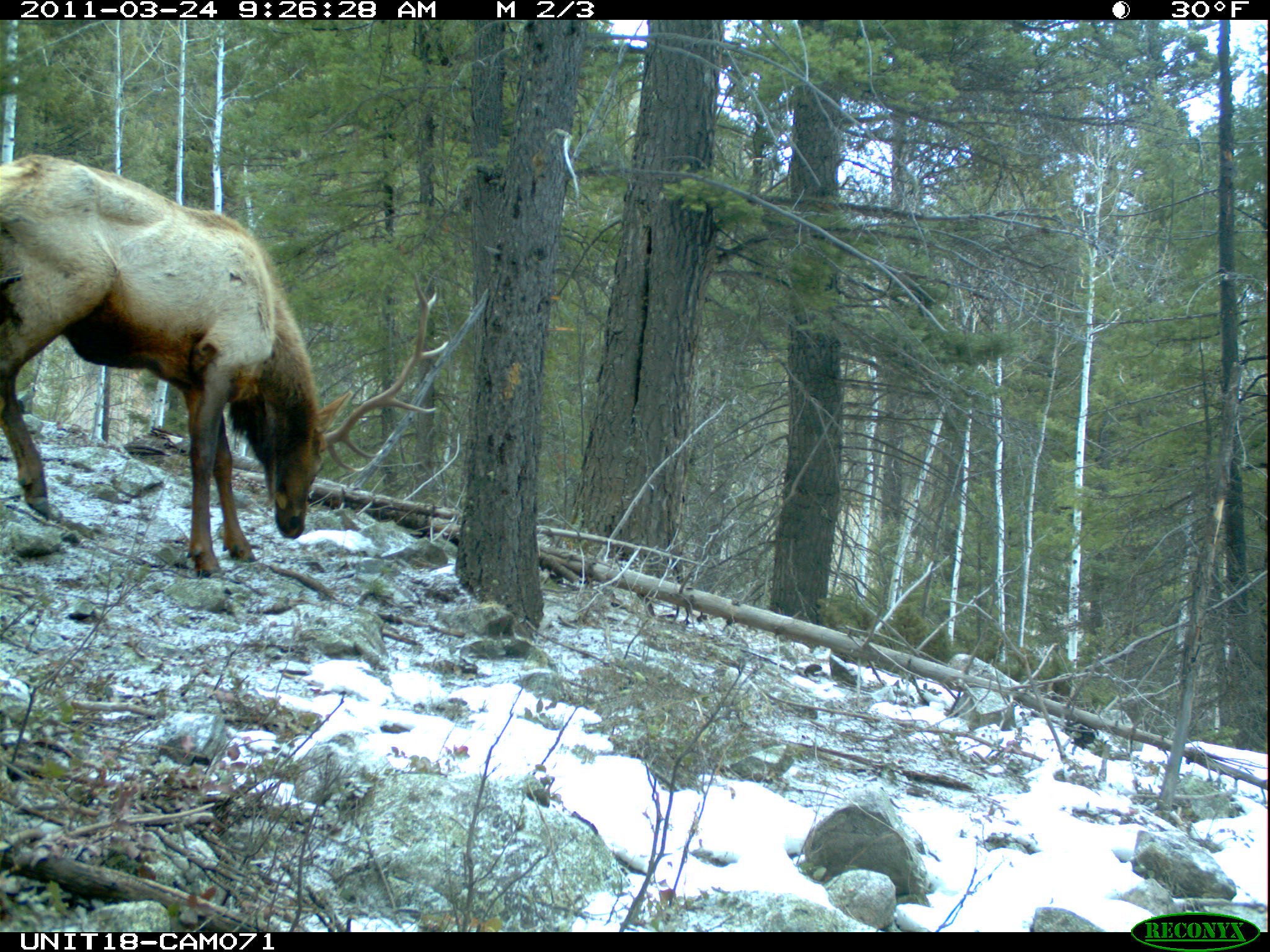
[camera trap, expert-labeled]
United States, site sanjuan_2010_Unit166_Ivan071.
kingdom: Animalia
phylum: Chordata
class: Mammalia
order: Artiodactyla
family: Cervidae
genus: Cervus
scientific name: Cervus elaphus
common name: red deer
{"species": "Cervus elaphus (red deer)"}